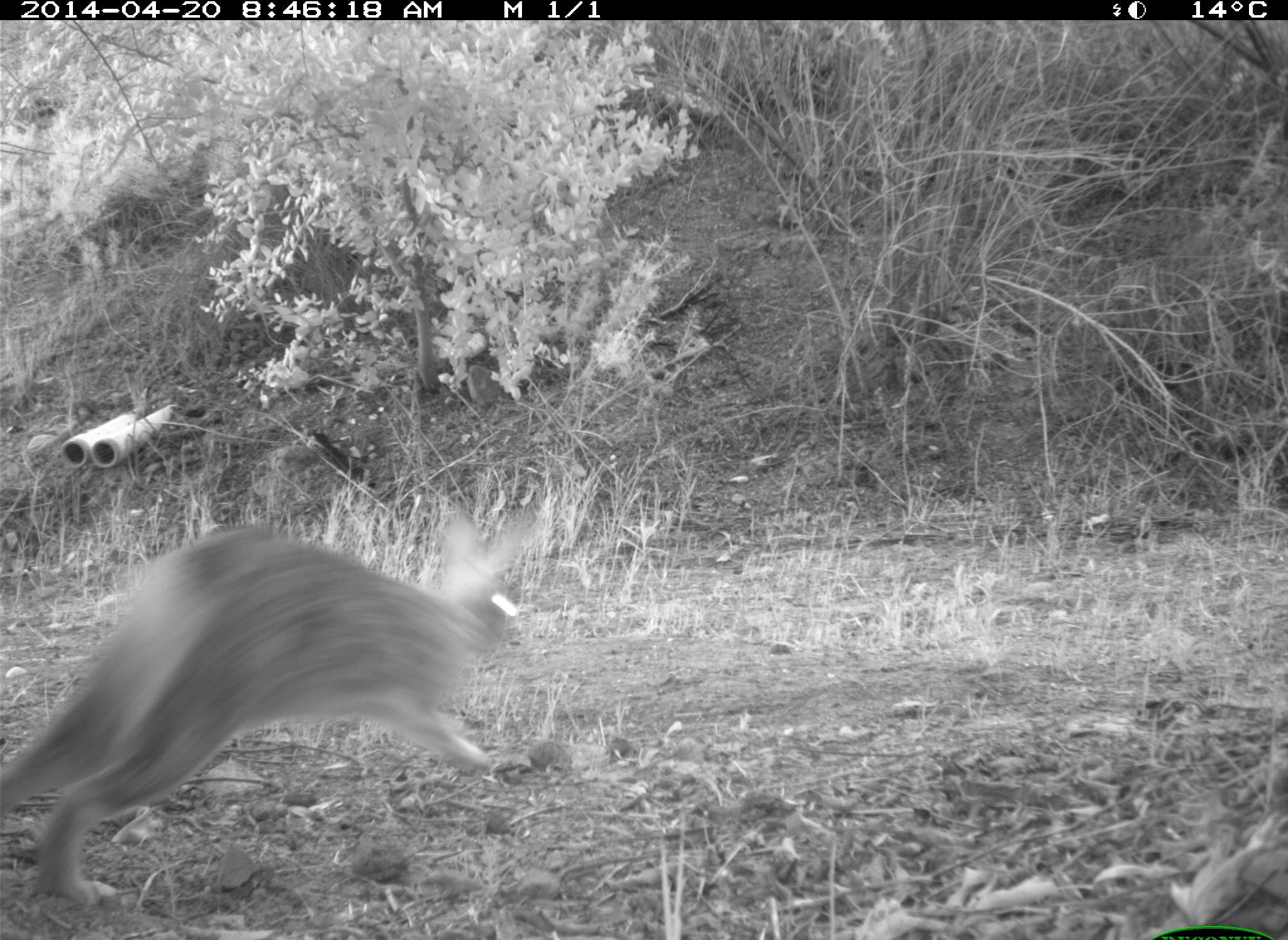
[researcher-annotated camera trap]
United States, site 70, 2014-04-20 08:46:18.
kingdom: Animalia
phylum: Chordata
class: Mammalia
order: Lagomorpha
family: Leporidae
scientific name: Leporidae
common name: rabbits and hares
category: rabbit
Rabbit (rabbits and hares) (Leporidae).